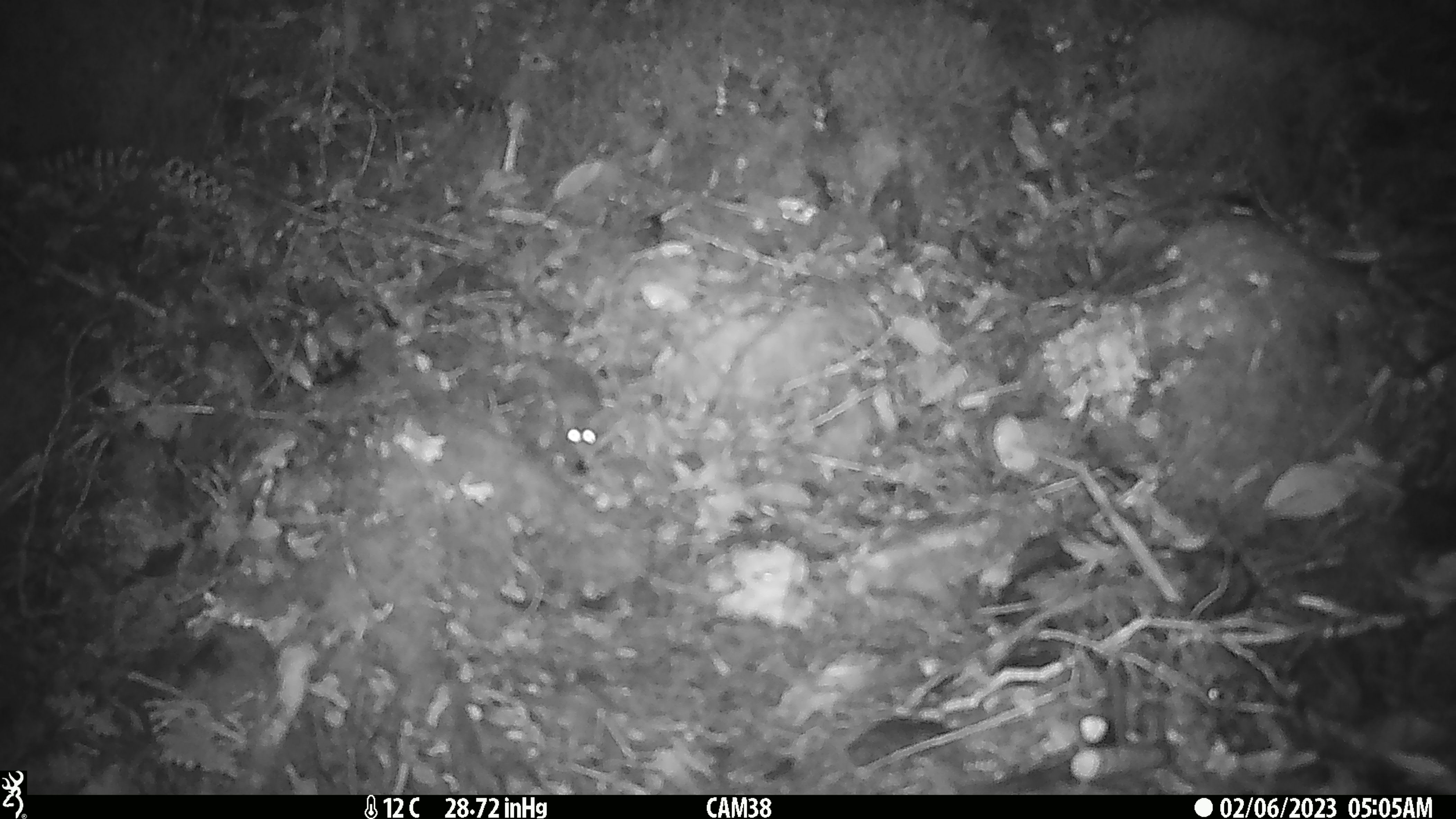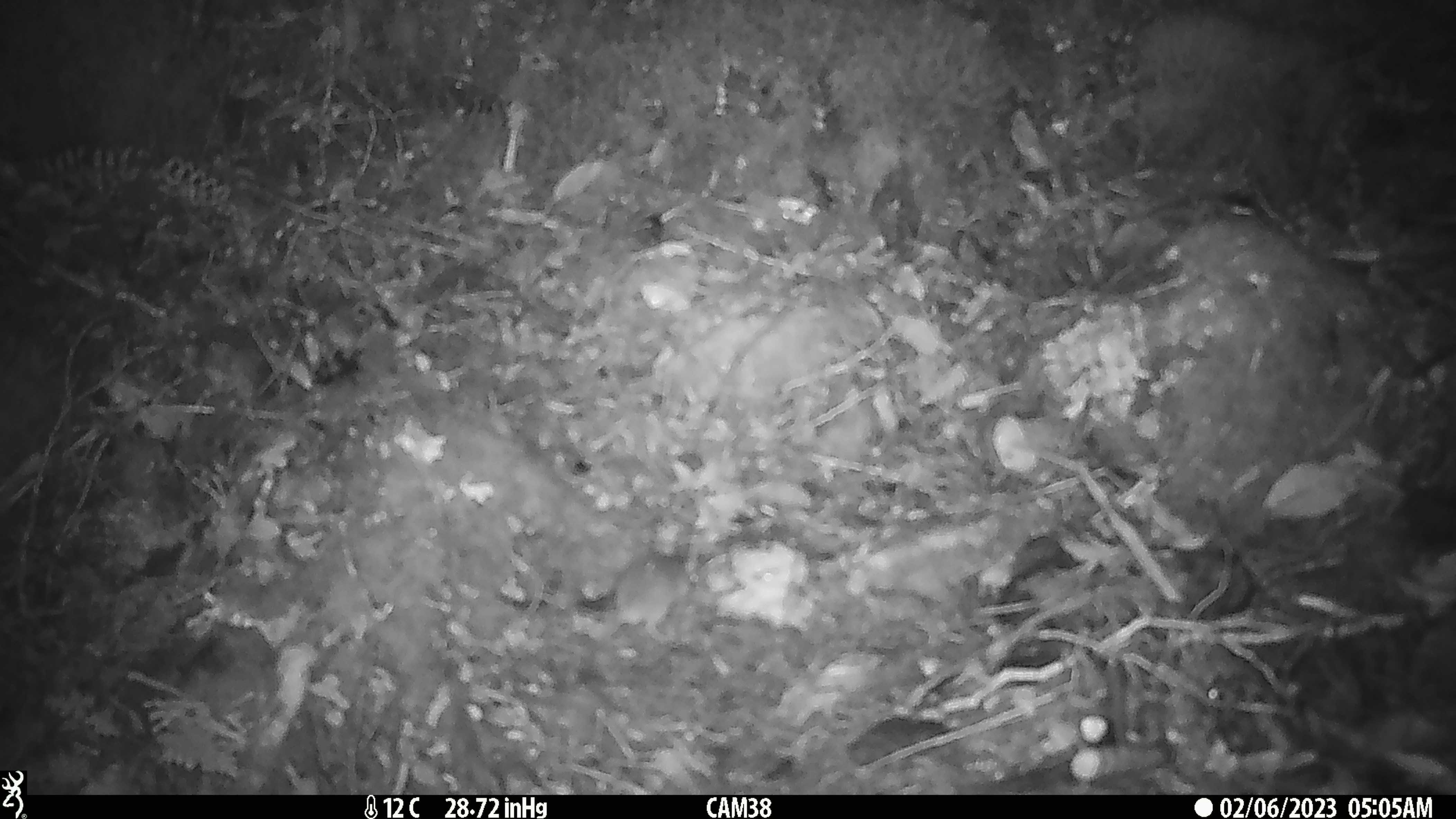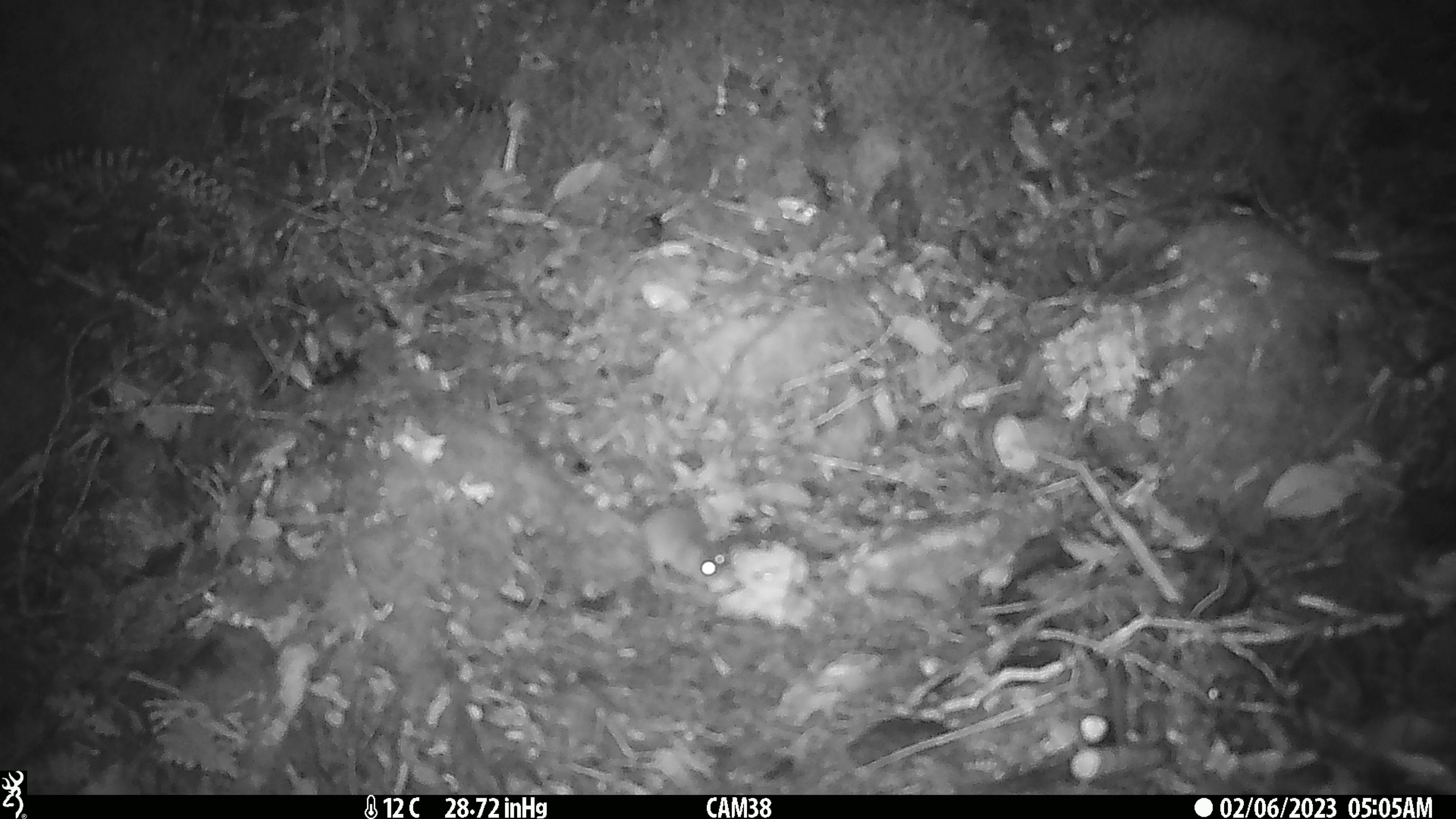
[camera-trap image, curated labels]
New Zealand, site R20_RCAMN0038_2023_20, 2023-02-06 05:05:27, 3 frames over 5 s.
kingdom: Animalia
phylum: Chordata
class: Mammalia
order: Rodentia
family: Muridae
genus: Mus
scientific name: Mus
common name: mouse